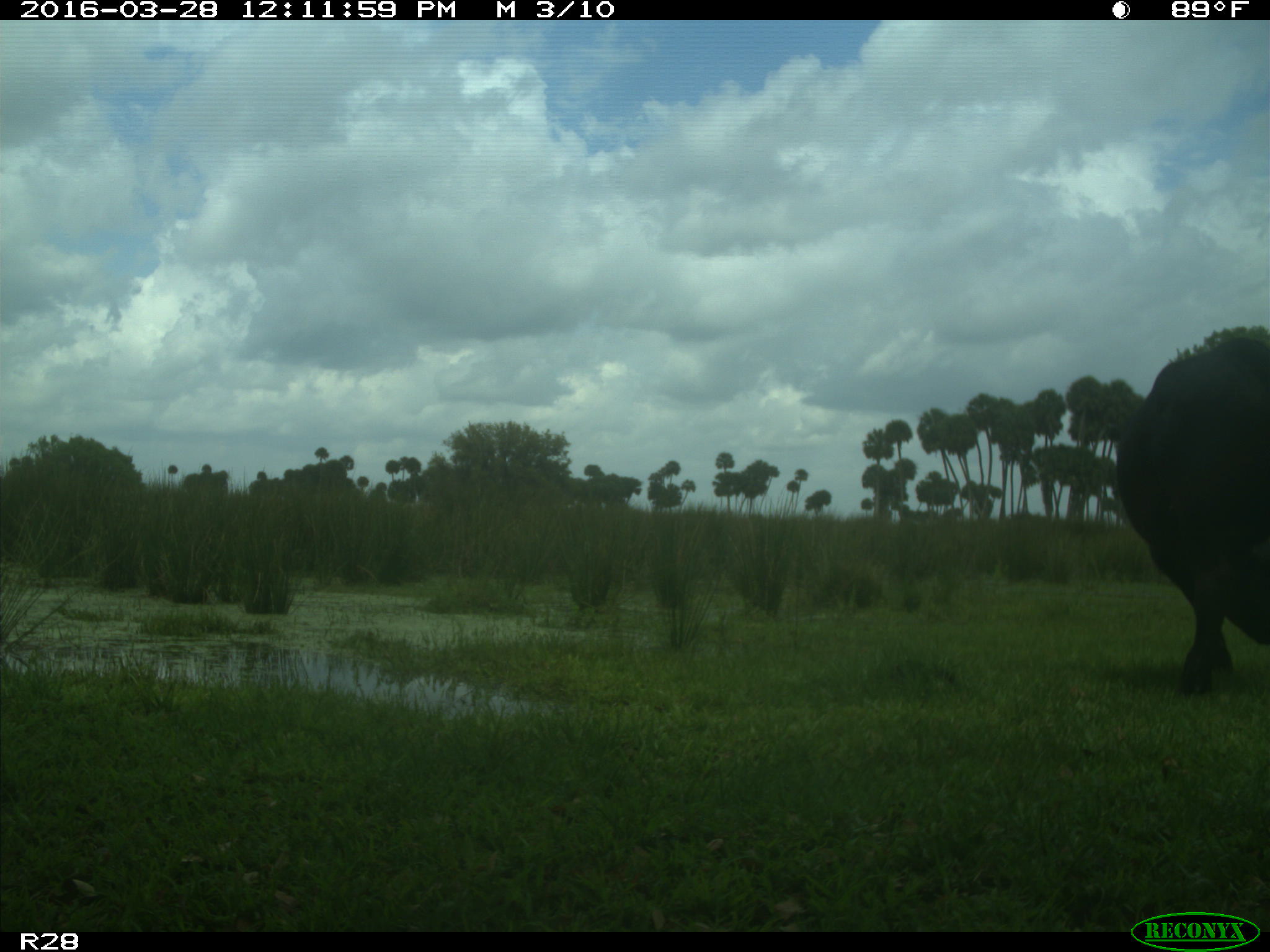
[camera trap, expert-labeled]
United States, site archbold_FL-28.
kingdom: Animalia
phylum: Chordata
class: Mammalia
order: Artiodactyla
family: Bovidae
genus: Bos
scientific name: Bos taurus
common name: domestic cow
Bos taurus (domestic cow).